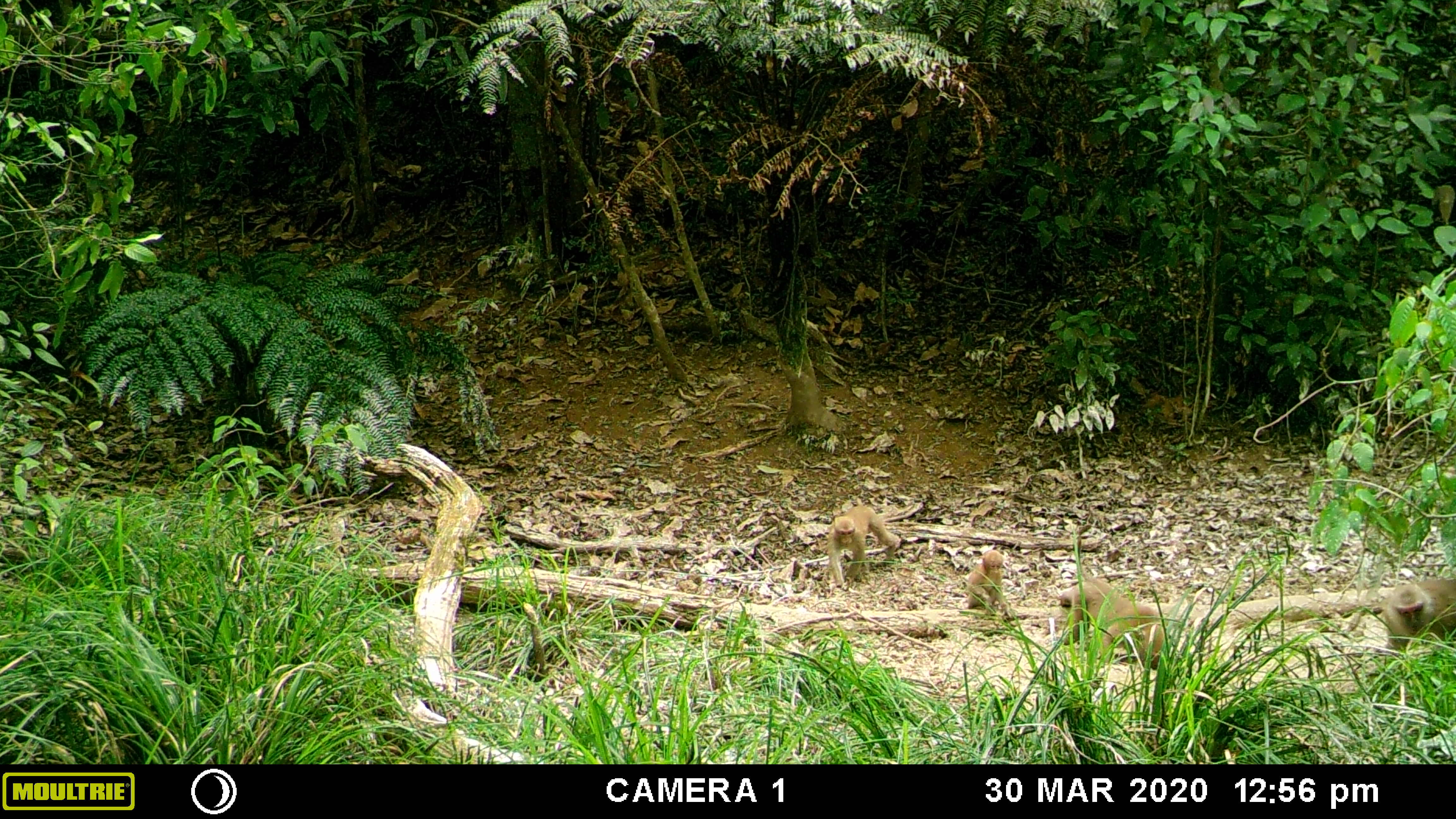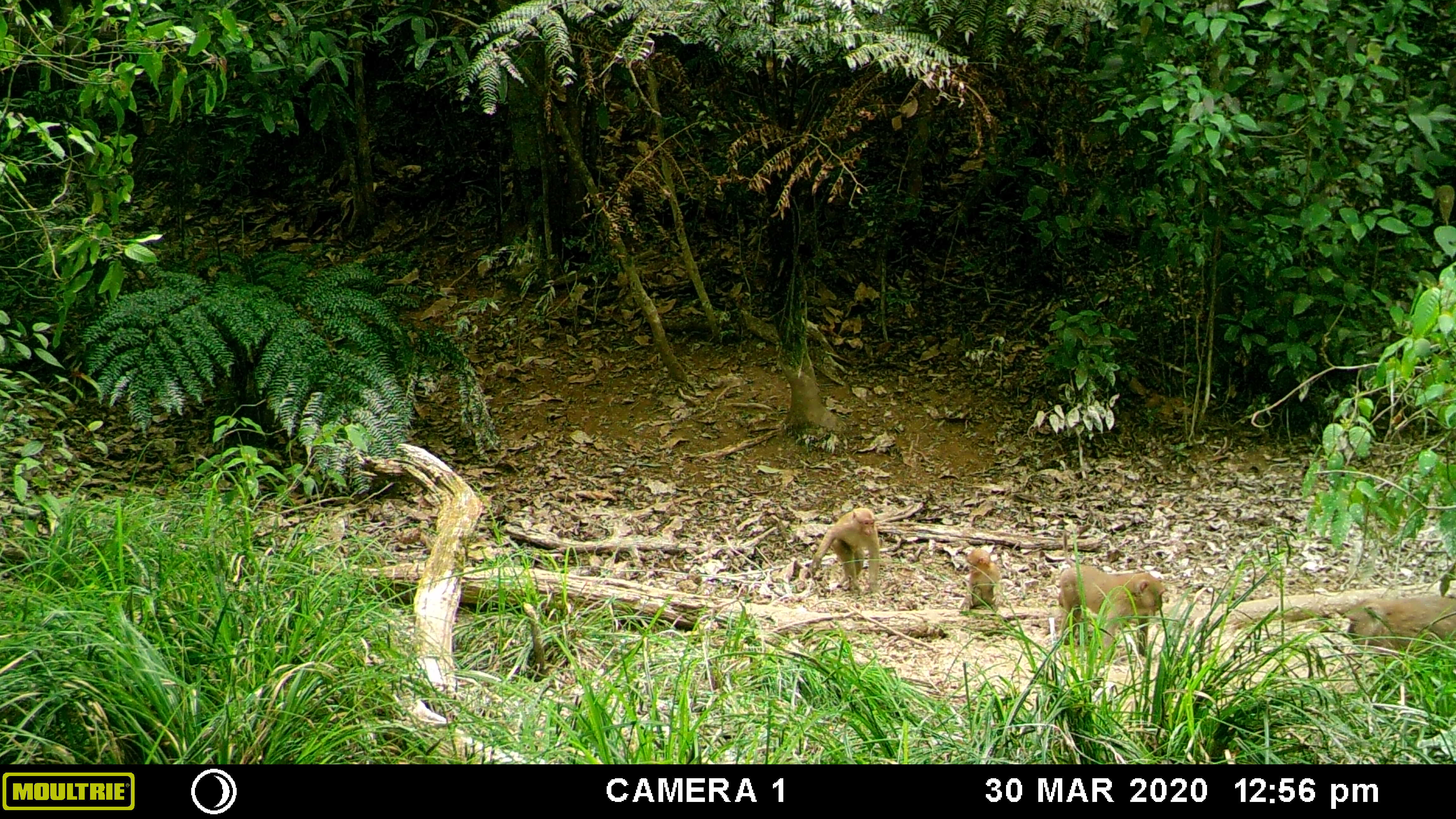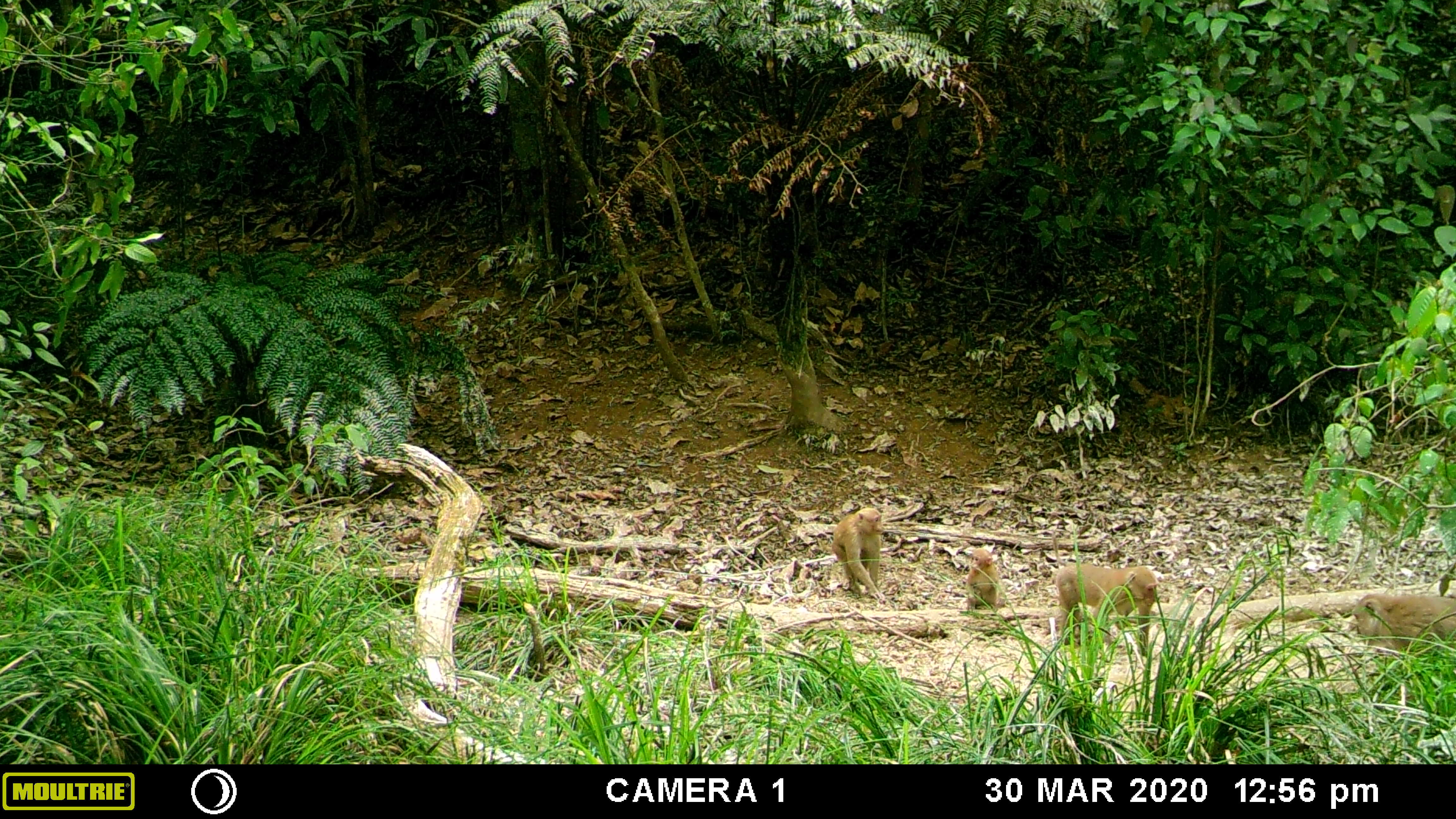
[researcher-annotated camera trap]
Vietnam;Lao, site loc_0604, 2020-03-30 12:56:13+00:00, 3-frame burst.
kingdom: Animalia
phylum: Chordata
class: Mammalia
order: Primates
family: Cercopithecidae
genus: Macaca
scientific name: Macaca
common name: macaques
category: assam or rhesus macaque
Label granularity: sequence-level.